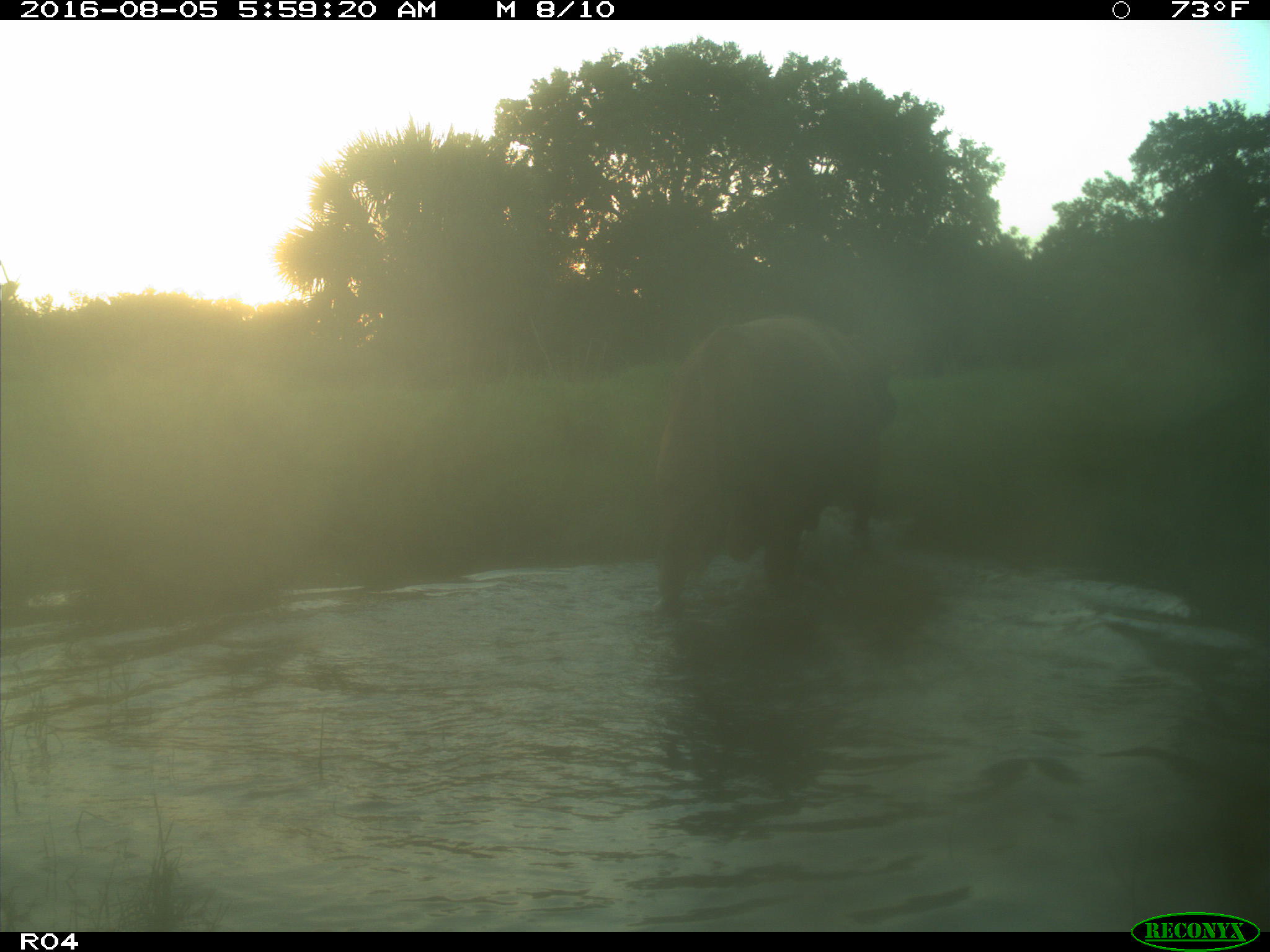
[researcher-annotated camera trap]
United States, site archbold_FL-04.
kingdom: Animalia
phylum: Chordata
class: Mammalia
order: Artiodactyla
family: Bovidae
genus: Bos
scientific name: Bos taurus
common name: domestic cow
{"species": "Bos taurus (domestic cow)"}